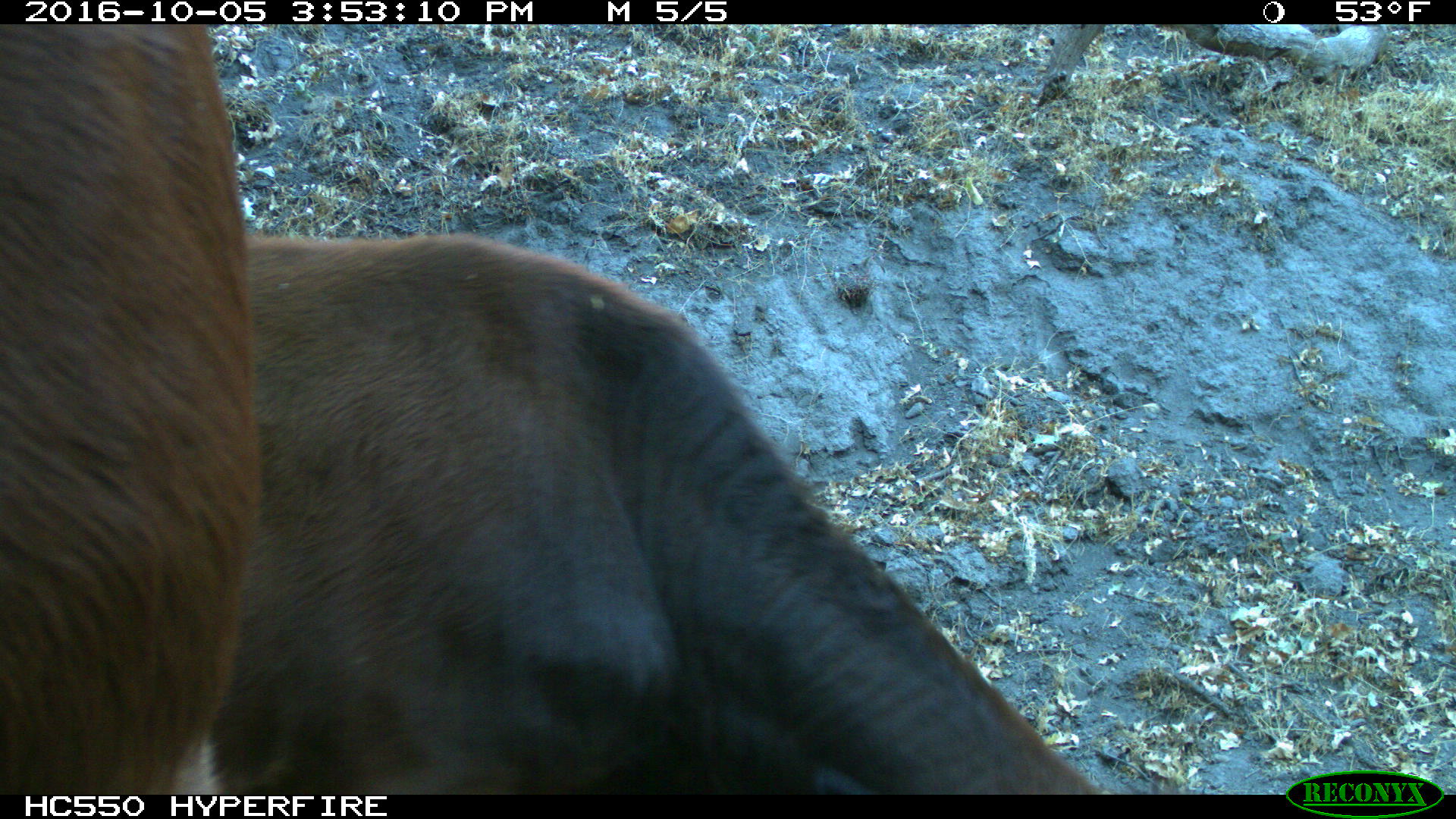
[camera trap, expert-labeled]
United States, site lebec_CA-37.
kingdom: Animalia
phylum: Chordata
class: Mammalia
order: Artiodactyla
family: Bovidae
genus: Bos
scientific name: Bos taurus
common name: domestic cow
Bos taurus (domestic cow).